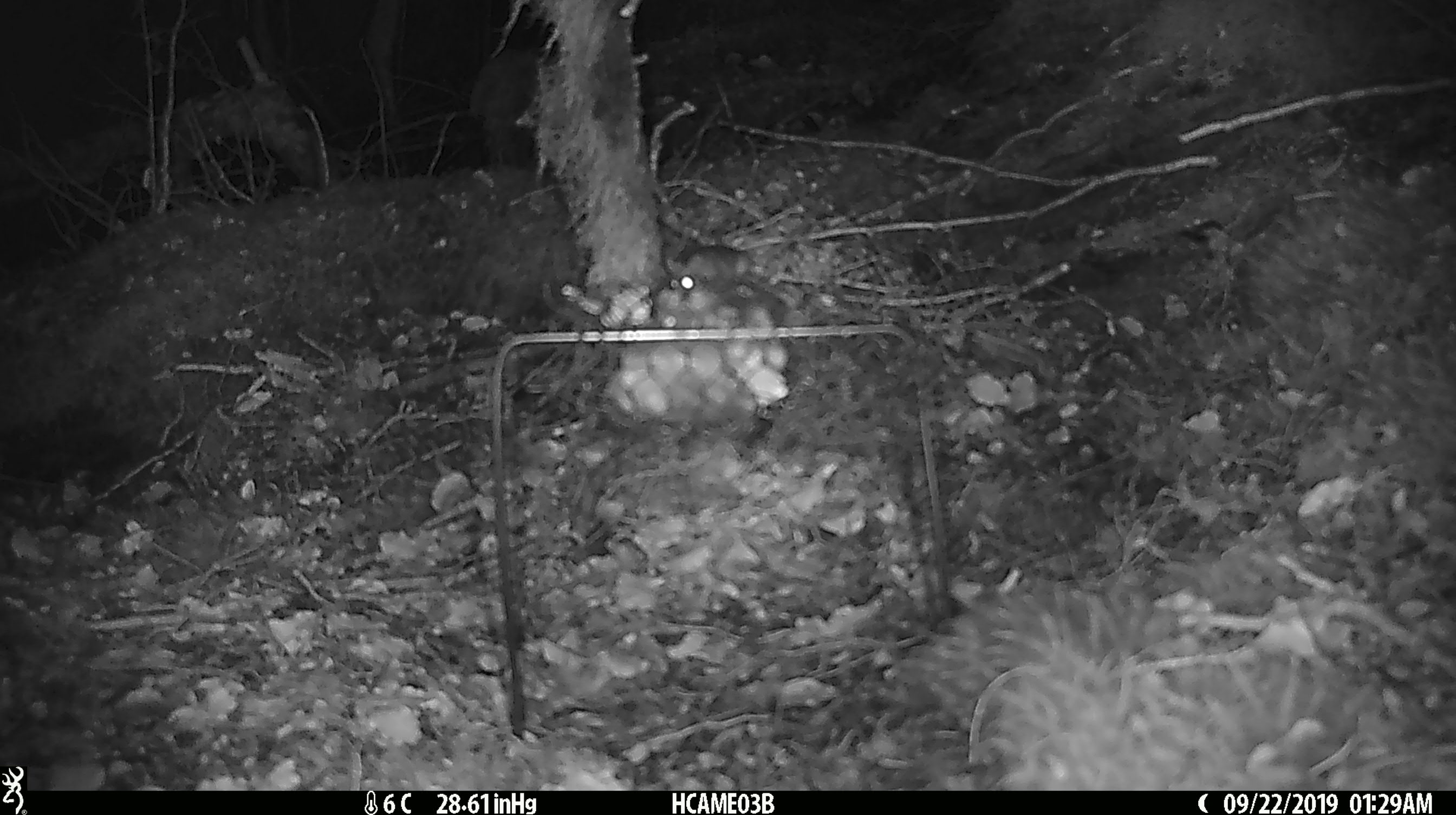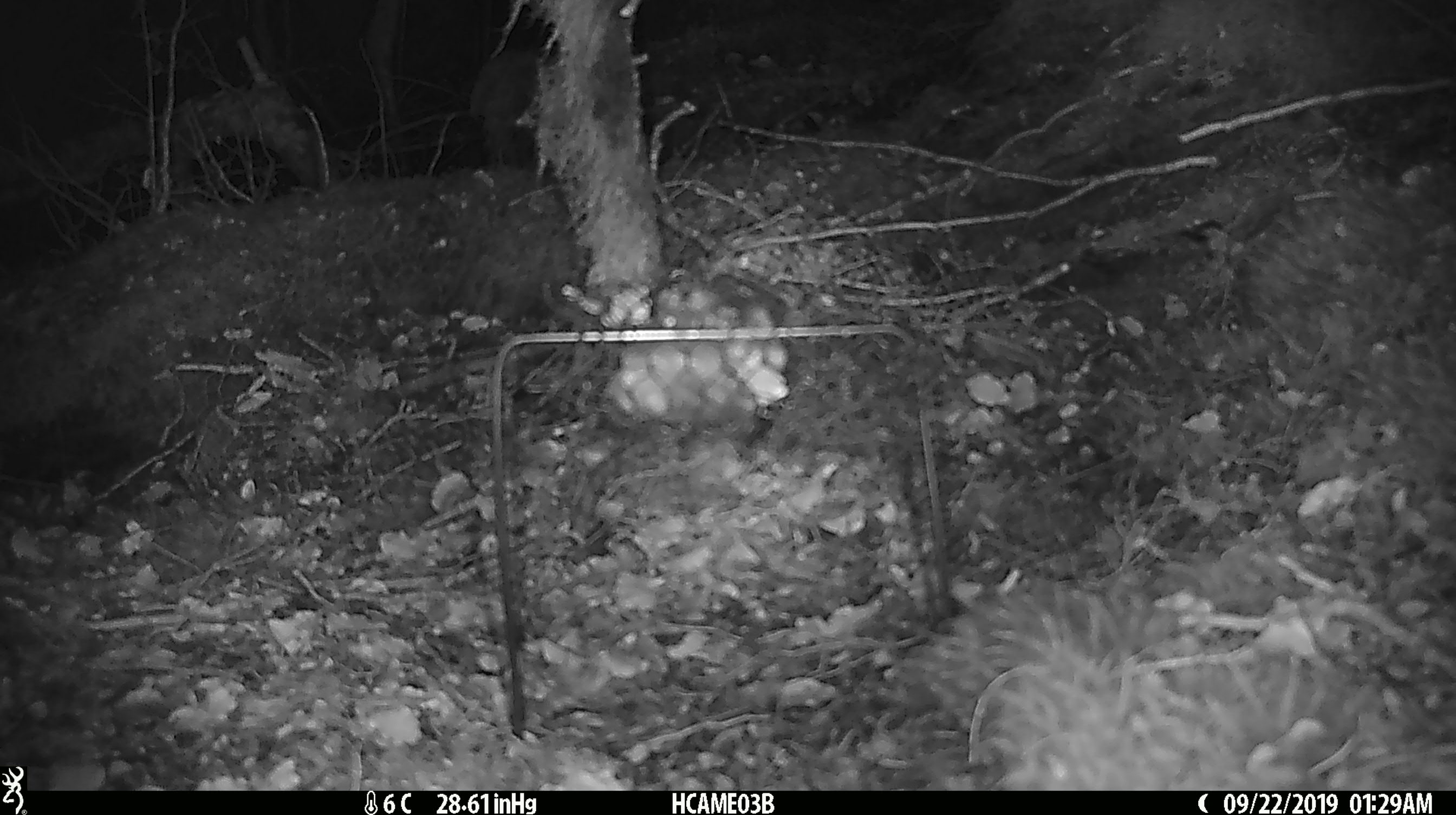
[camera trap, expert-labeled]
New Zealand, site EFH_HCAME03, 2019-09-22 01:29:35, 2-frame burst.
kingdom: Animalia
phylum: Chordata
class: Mammalia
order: Rodentia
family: Muridae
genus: Mus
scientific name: Mus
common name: mouse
Mouse (Mus).